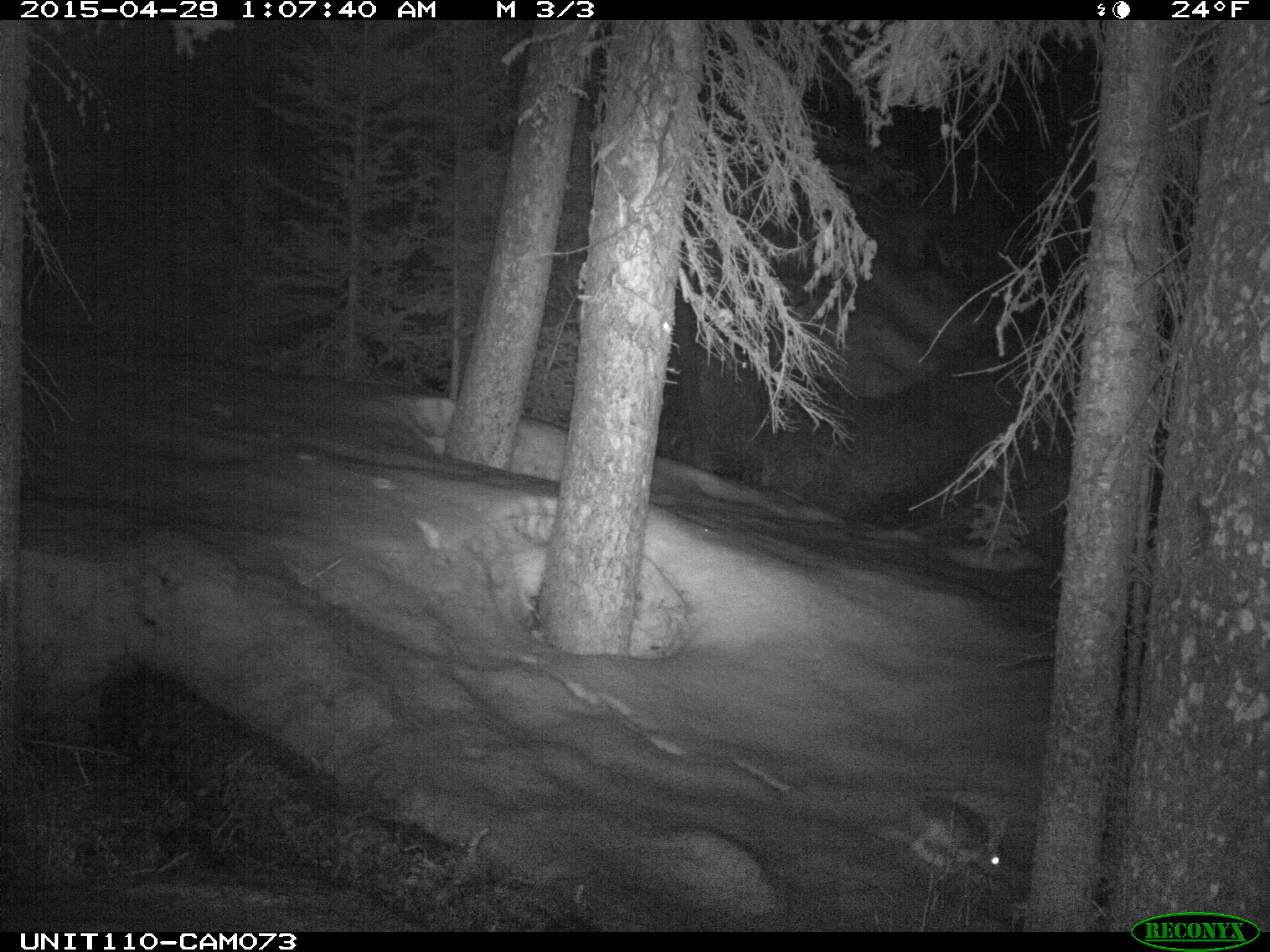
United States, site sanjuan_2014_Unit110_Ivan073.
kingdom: Animalia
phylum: Chordata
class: Mammalia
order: Lagomorpha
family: Leporidae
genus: Lepus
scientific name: Lepus americanus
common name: snowshoe hare